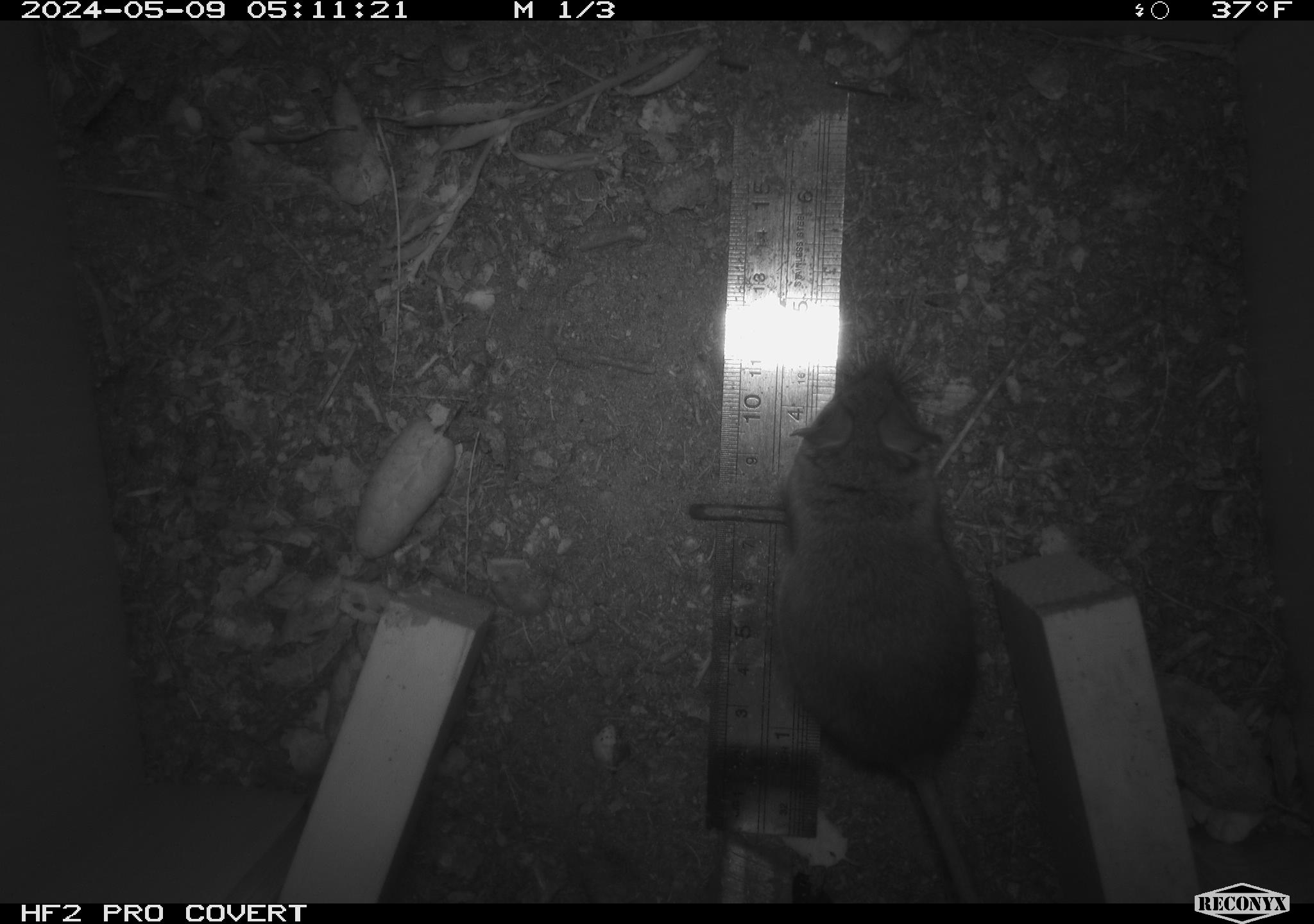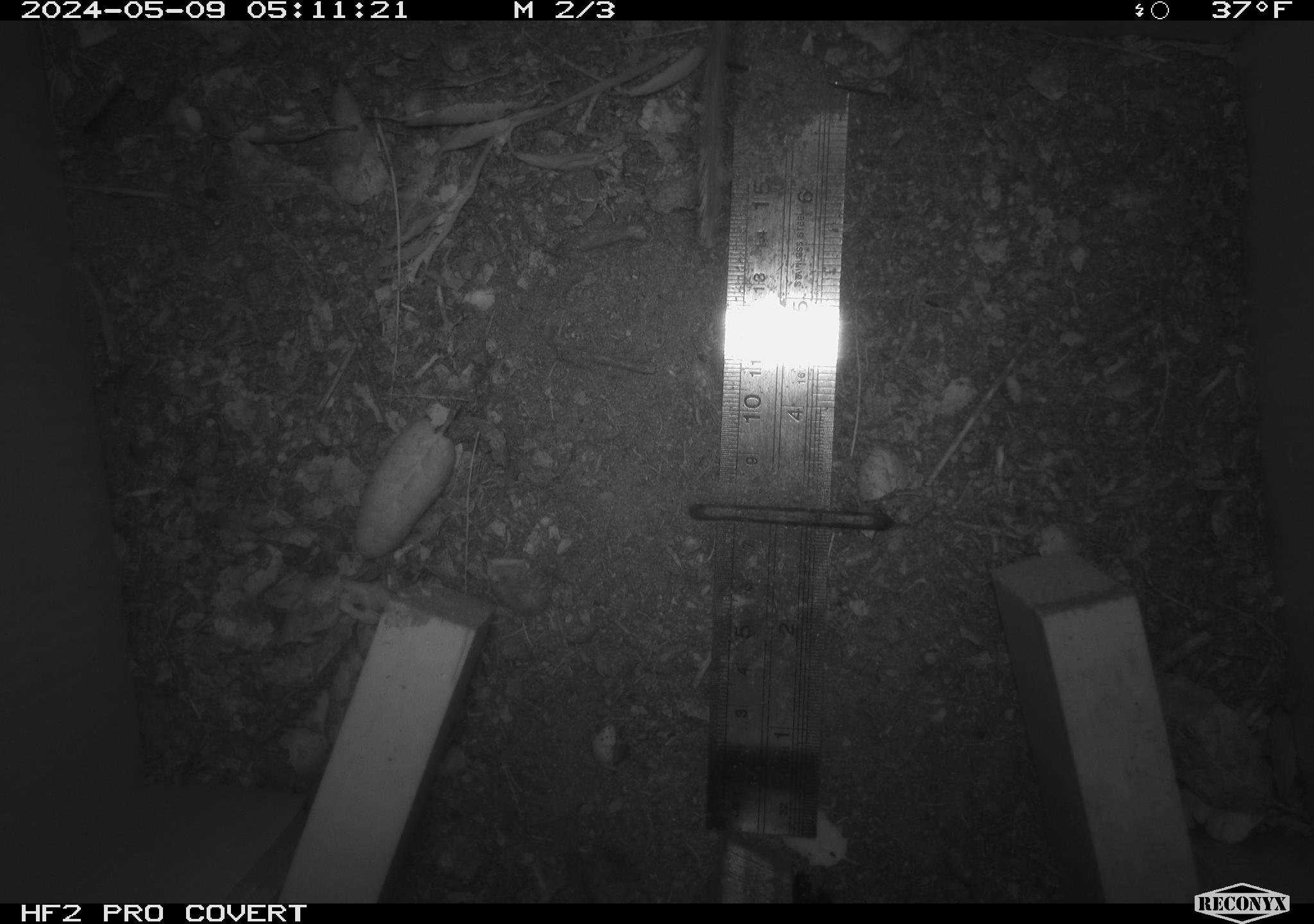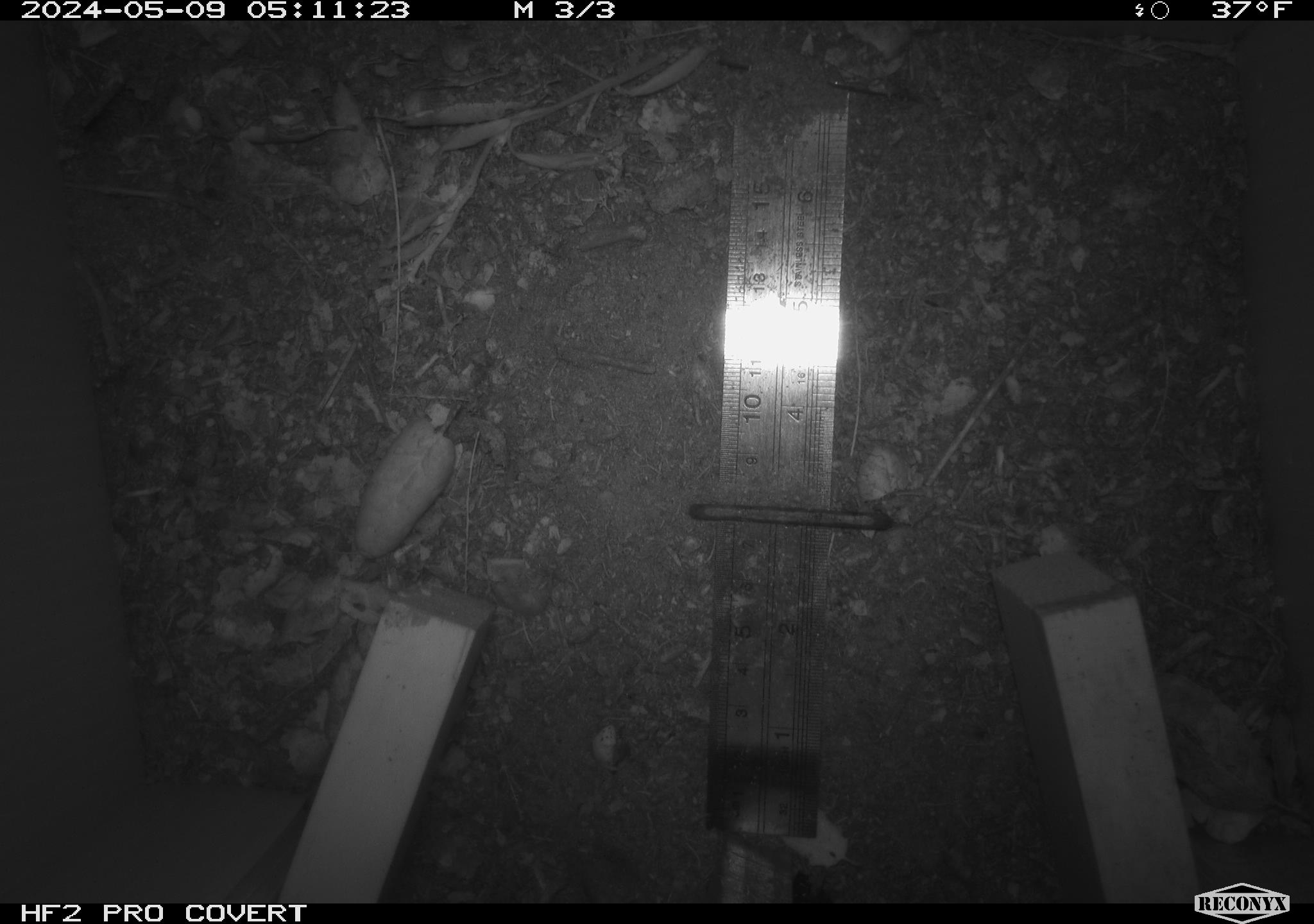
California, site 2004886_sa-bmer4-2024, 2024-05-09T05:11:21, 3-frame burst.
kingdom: Animalia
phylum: Chordata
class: Mammalia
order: Rodentia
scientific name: Rodentia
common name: mouse species